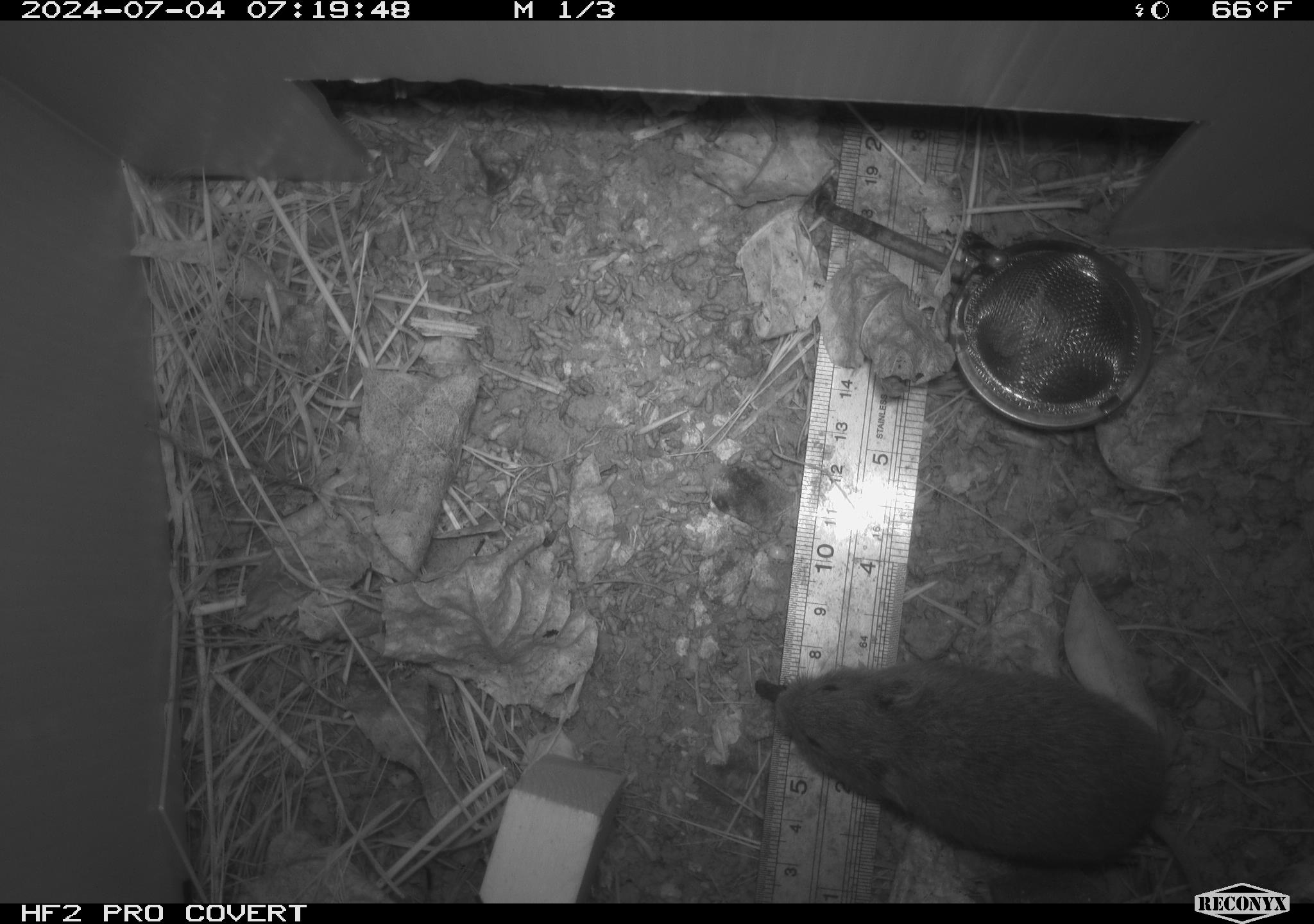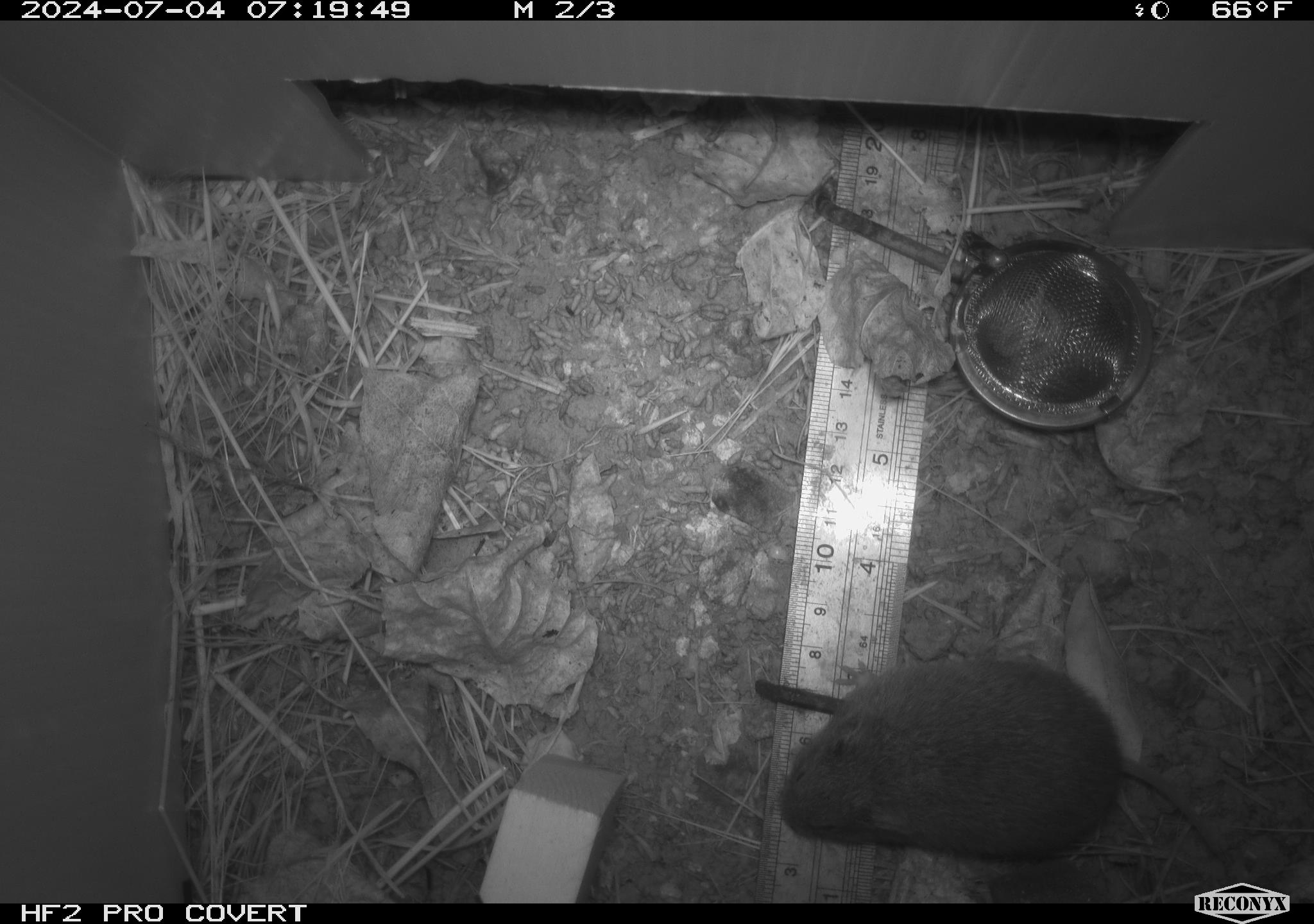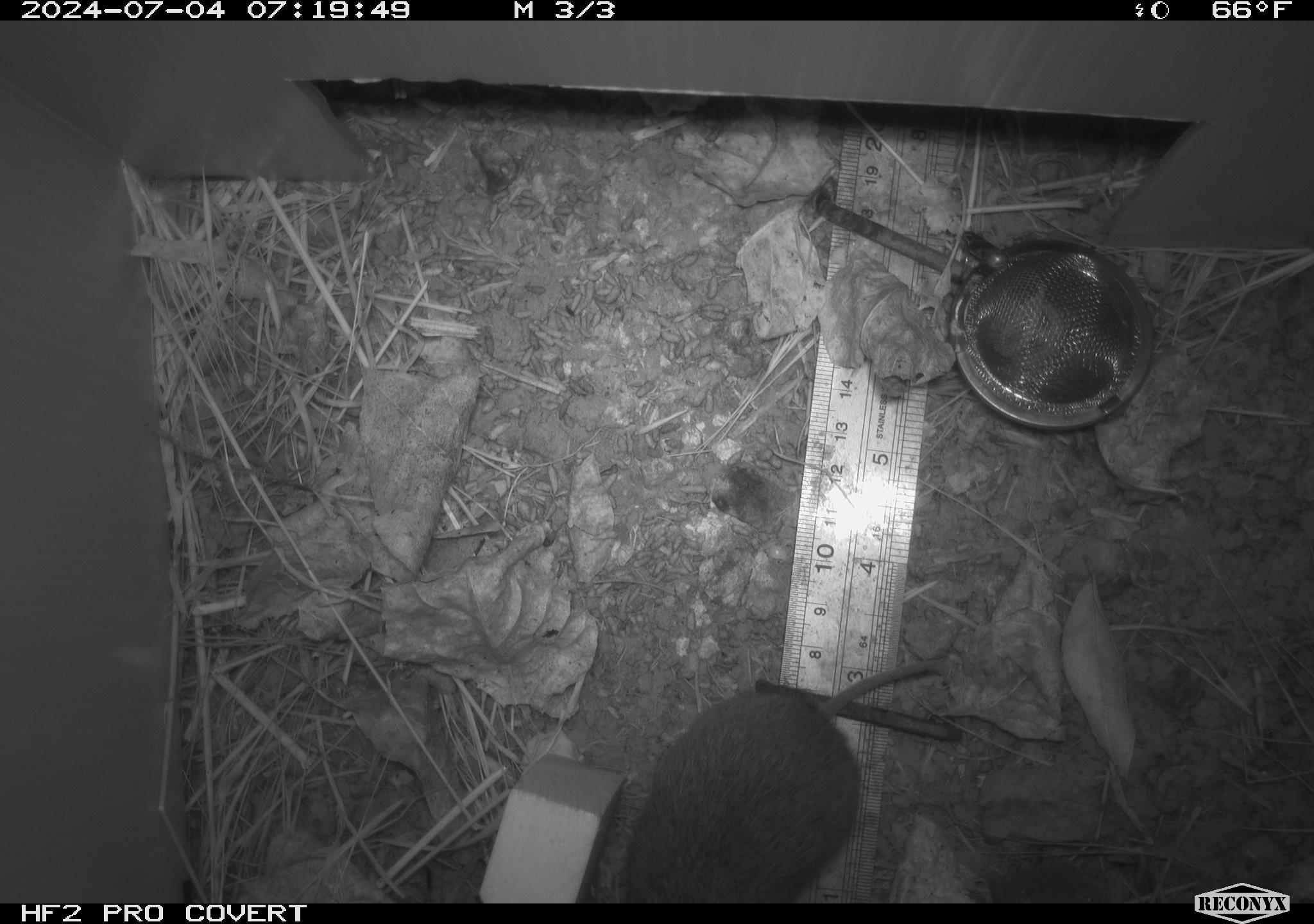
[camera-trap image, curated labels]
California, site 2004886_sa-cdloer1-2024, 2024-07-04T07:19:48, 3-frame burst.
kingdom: Animalia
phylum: Chordata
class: Mammalia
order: Rodentia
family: Cricetidae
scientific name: Arvicolinae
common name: voles, lemmings, and muskrats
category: arvicolinae subfamily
Arvicolinae subfamily (voles, lemmings, and muskrats) (Arvicolinae).